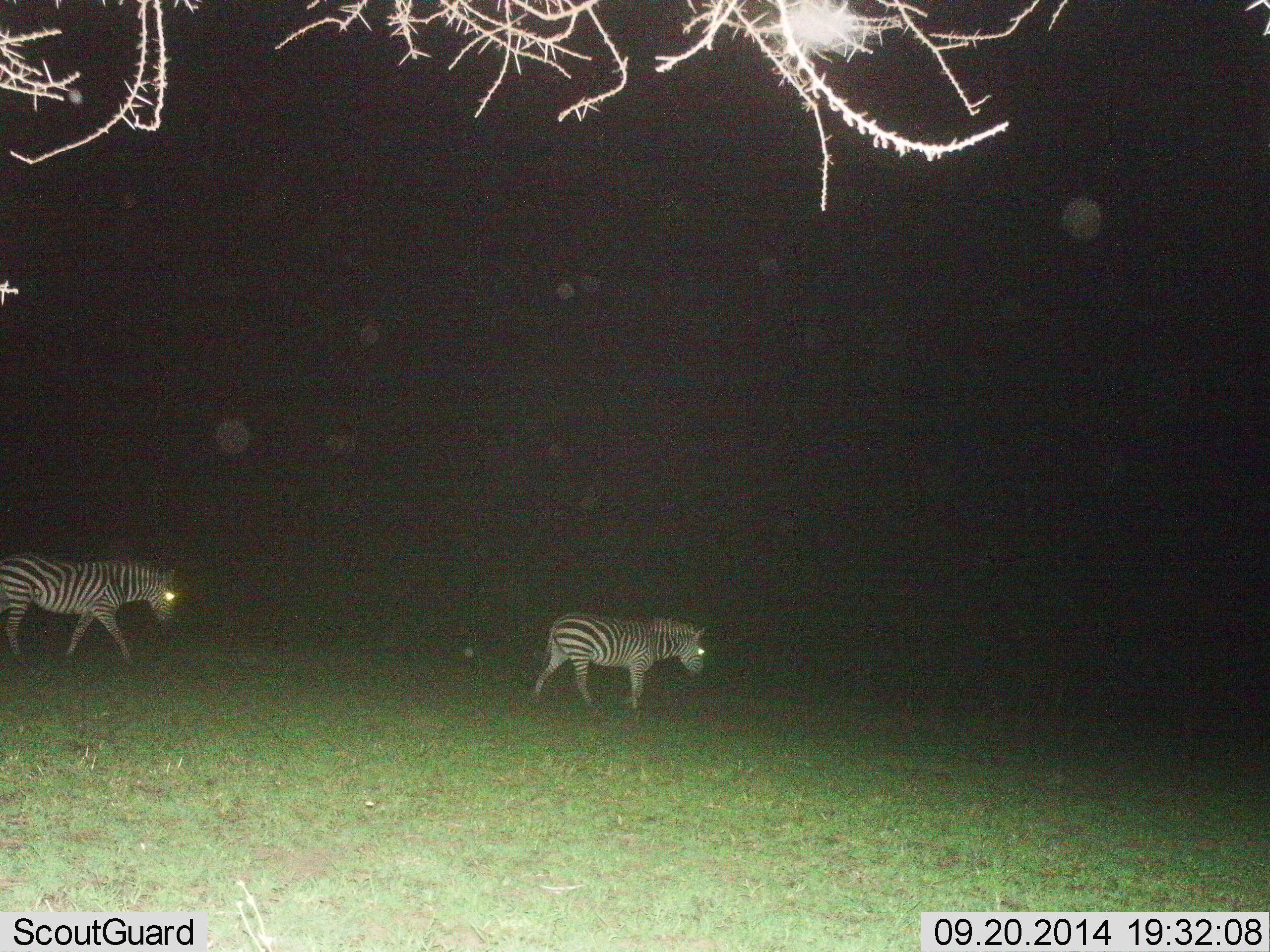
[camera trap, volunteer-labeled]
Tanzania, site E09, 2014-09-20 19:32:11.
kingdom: Animalia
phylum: Chordata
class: Mammalia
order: Perissodactyla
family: Equidae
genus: Equus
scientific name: Equus quagga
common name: plains zebra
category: zebra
Zebra (plains zebra) (Equus quagga), count 2. Behavior (volunteer vote fractions): standing 0%, resting 0%, moving 100%, interacting 0%. Young present (vote fraction): 0%. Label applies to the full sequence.